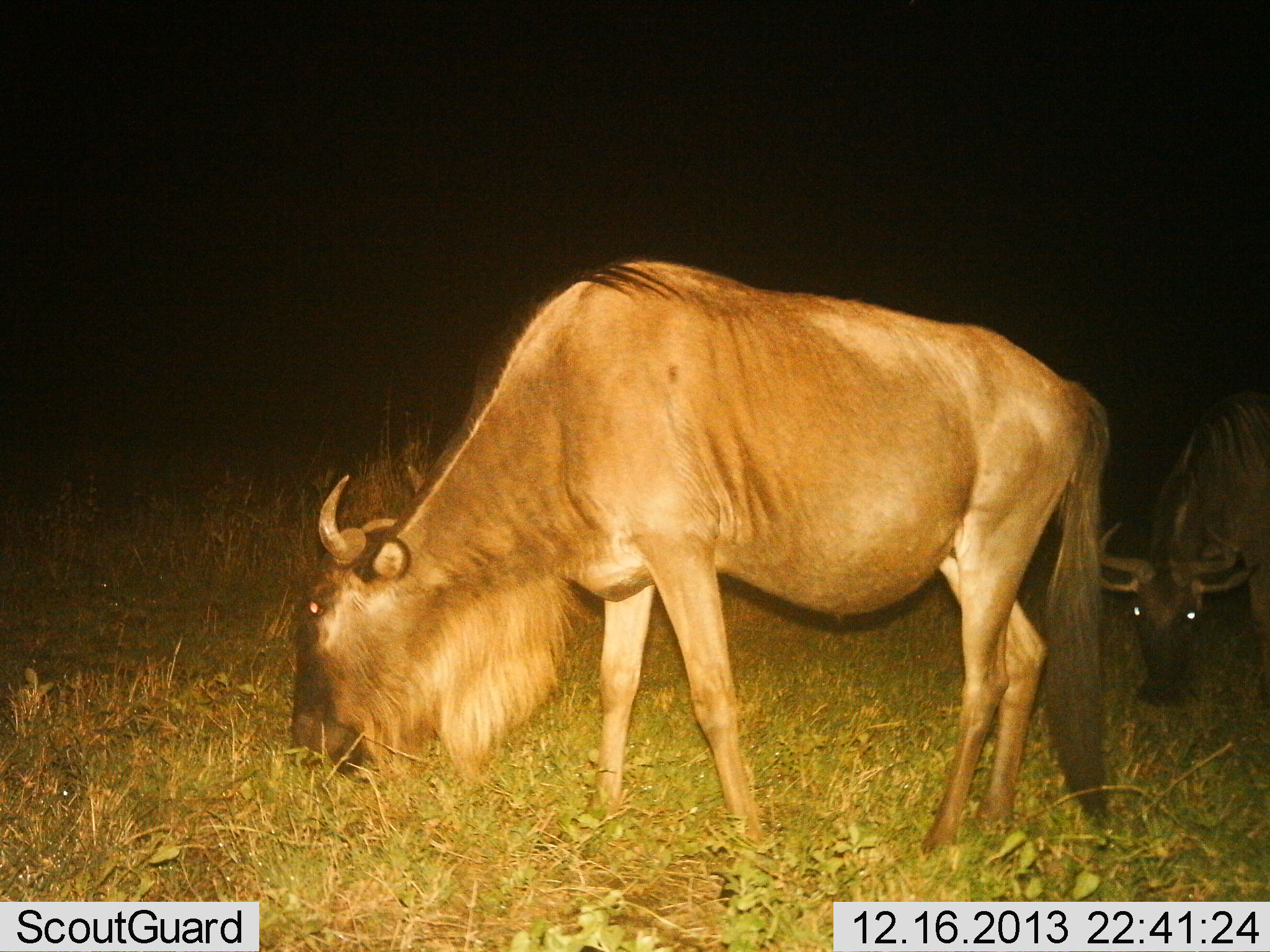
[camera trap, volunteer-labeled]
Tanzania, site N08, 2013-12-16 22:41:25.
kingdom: Animalia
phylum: Chordata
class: Mammalia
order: Artiodactyla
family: Bovidae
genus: Connochaetes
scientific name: Connochaetes taurinus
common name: blue wildebeest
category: wildebeest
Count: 2.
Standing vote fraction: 40%.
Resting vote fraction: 0%.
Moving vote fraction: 0%.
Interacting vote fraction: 0%.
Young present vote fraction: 0%.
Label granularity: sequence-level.